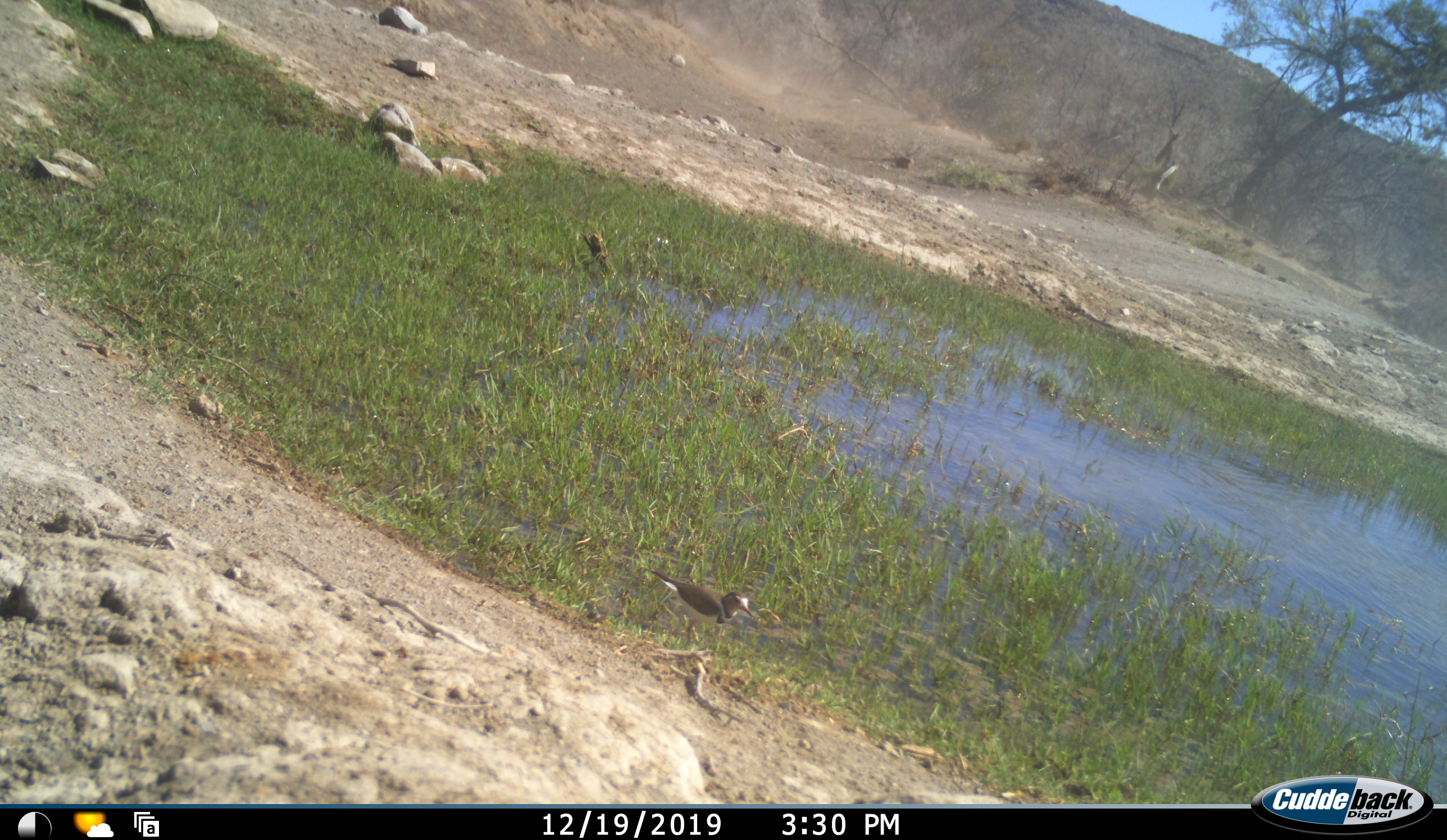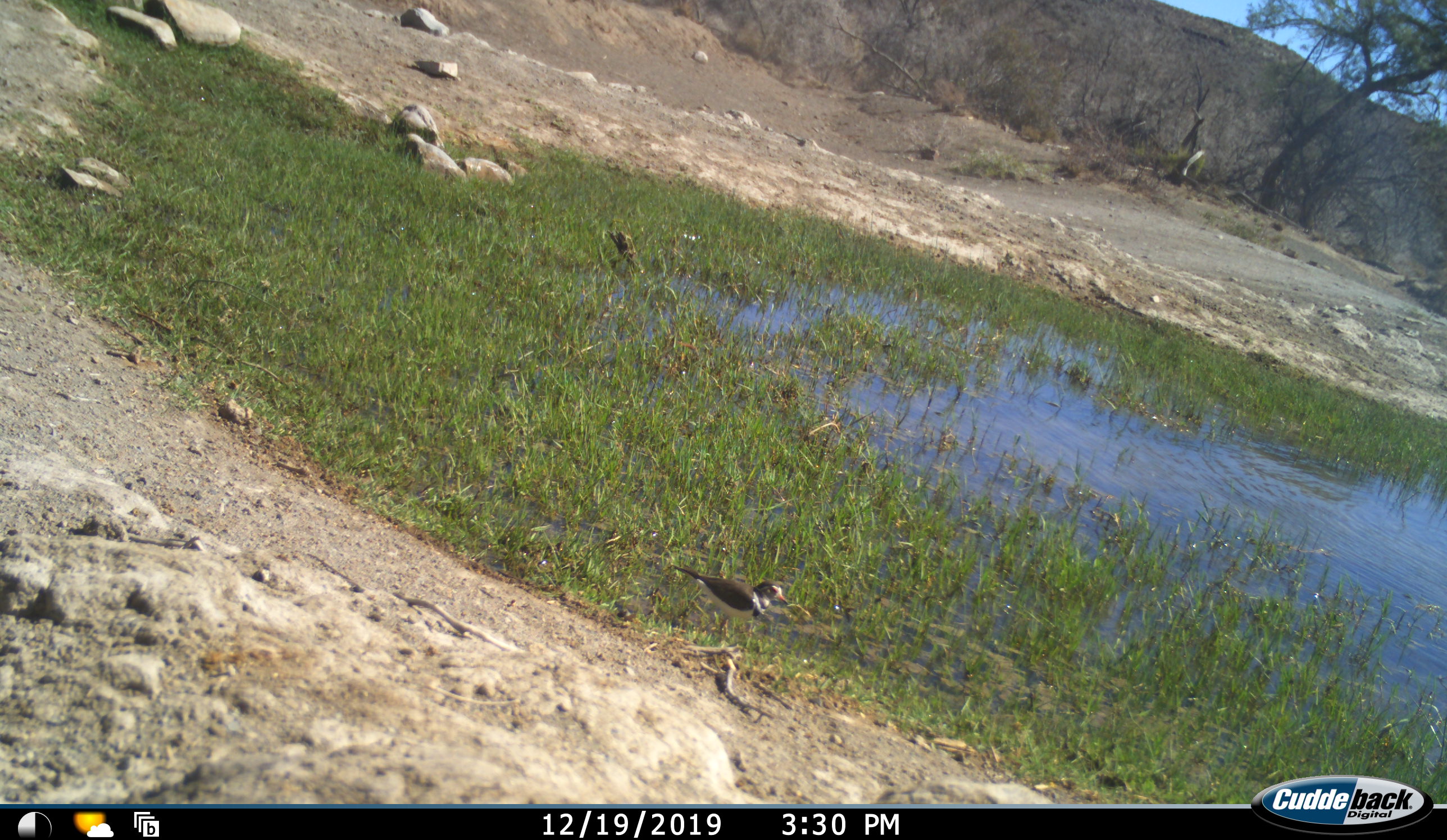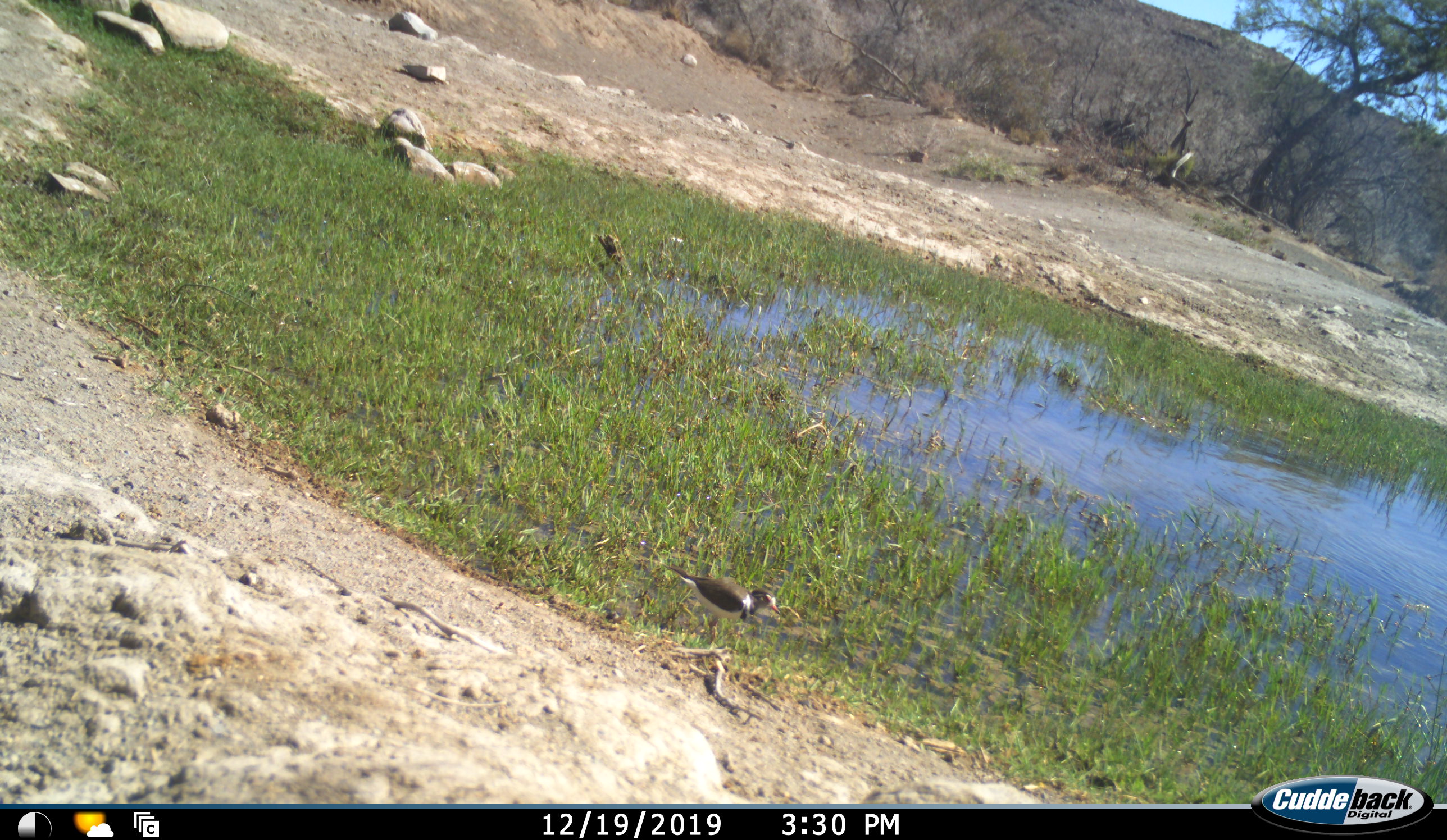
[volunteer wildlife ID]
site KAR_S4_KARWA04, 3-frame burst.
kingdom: Animalia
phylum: Chordata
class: Aves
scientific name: Aves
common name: bird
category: birdother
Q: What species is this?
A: Birdother (bird) (Aves).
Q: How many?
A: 1.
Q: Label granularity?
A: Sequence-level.